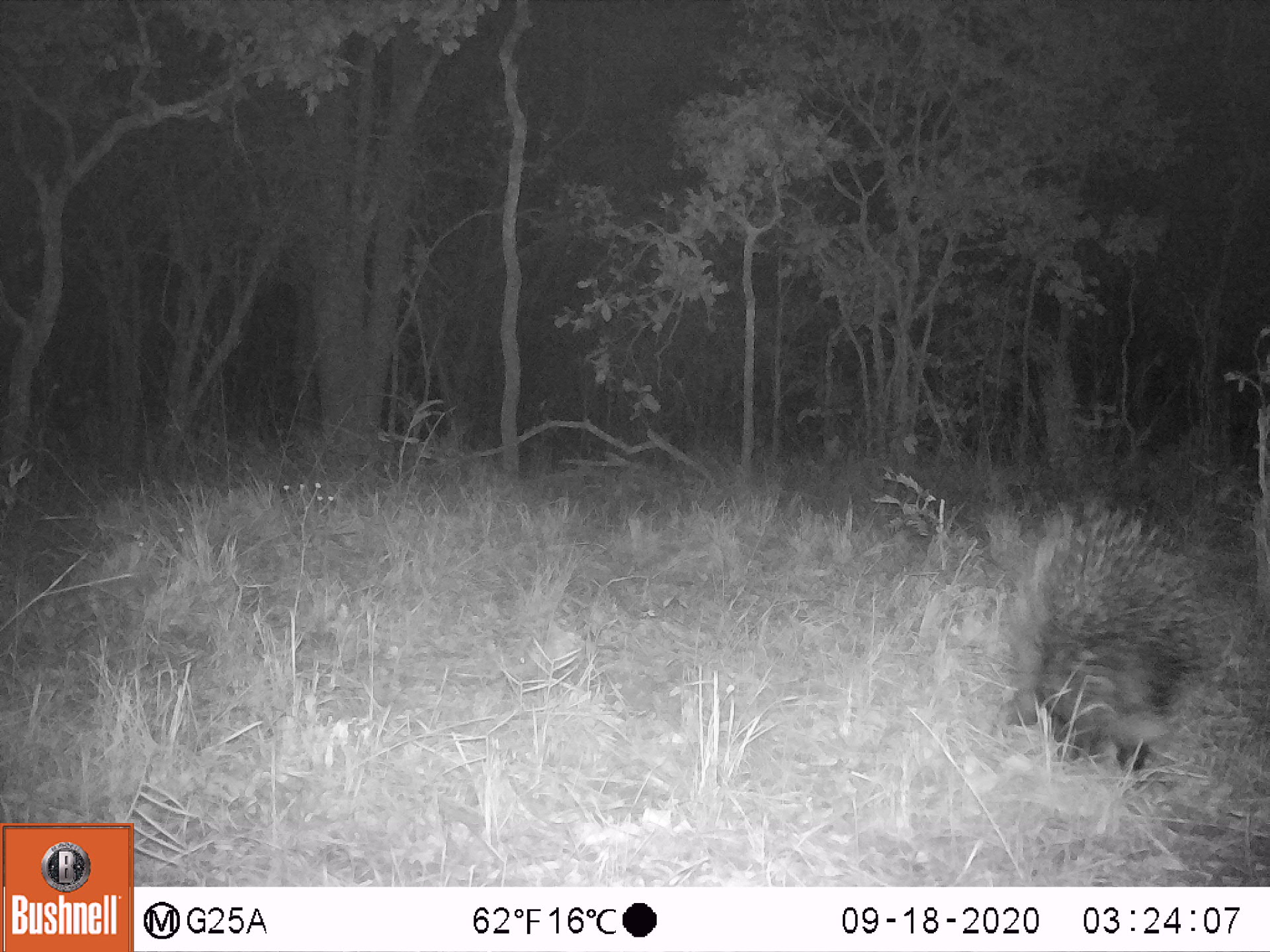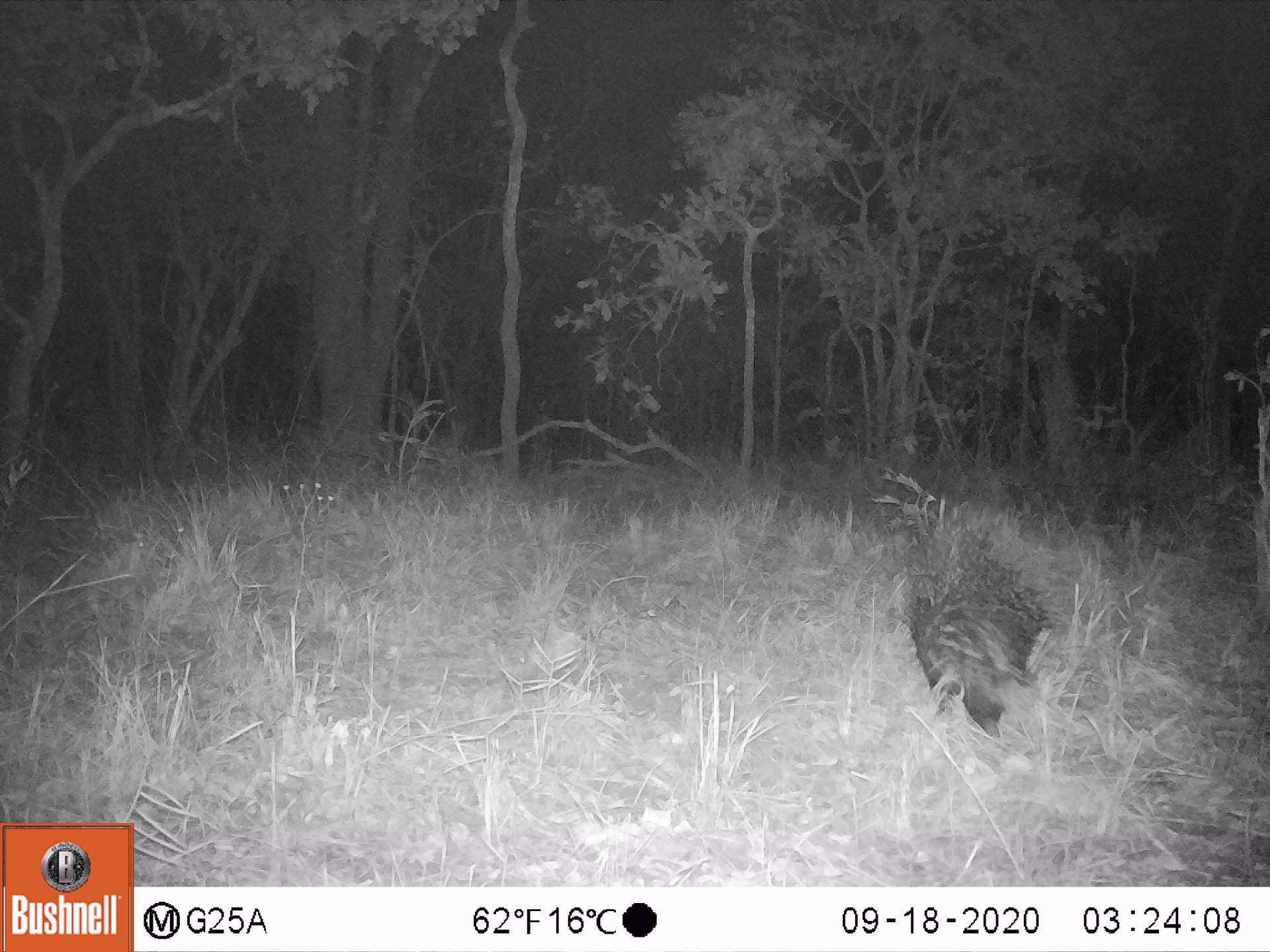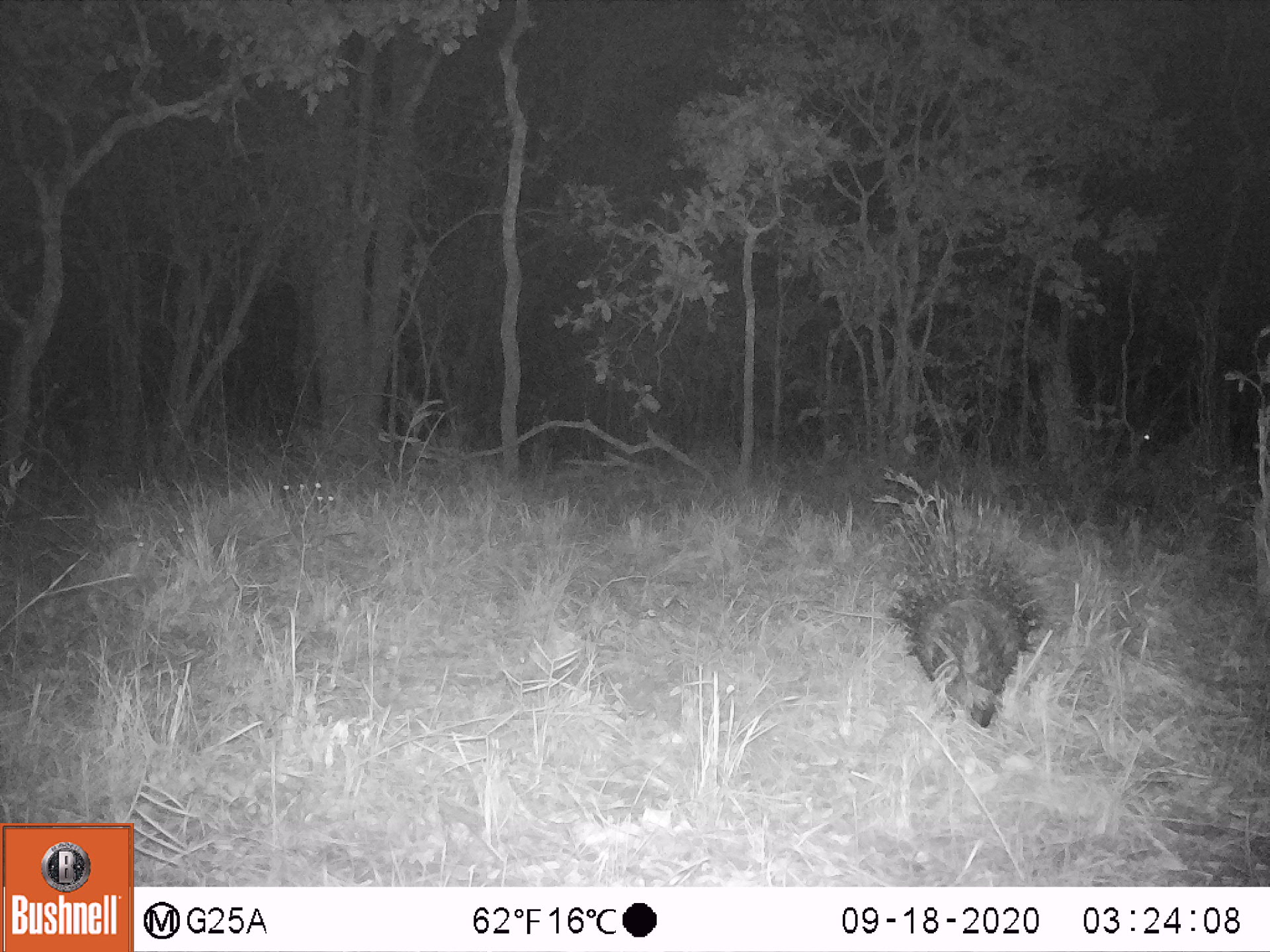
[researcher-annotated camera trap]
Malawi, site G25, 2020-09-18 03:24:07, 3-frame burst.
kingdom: Animalia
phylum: Chordata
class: Mammalia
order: Rodentia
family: Hystricidae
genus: Hystrix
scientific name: Hystrix africaeaustralis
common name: cape porcupine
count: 1